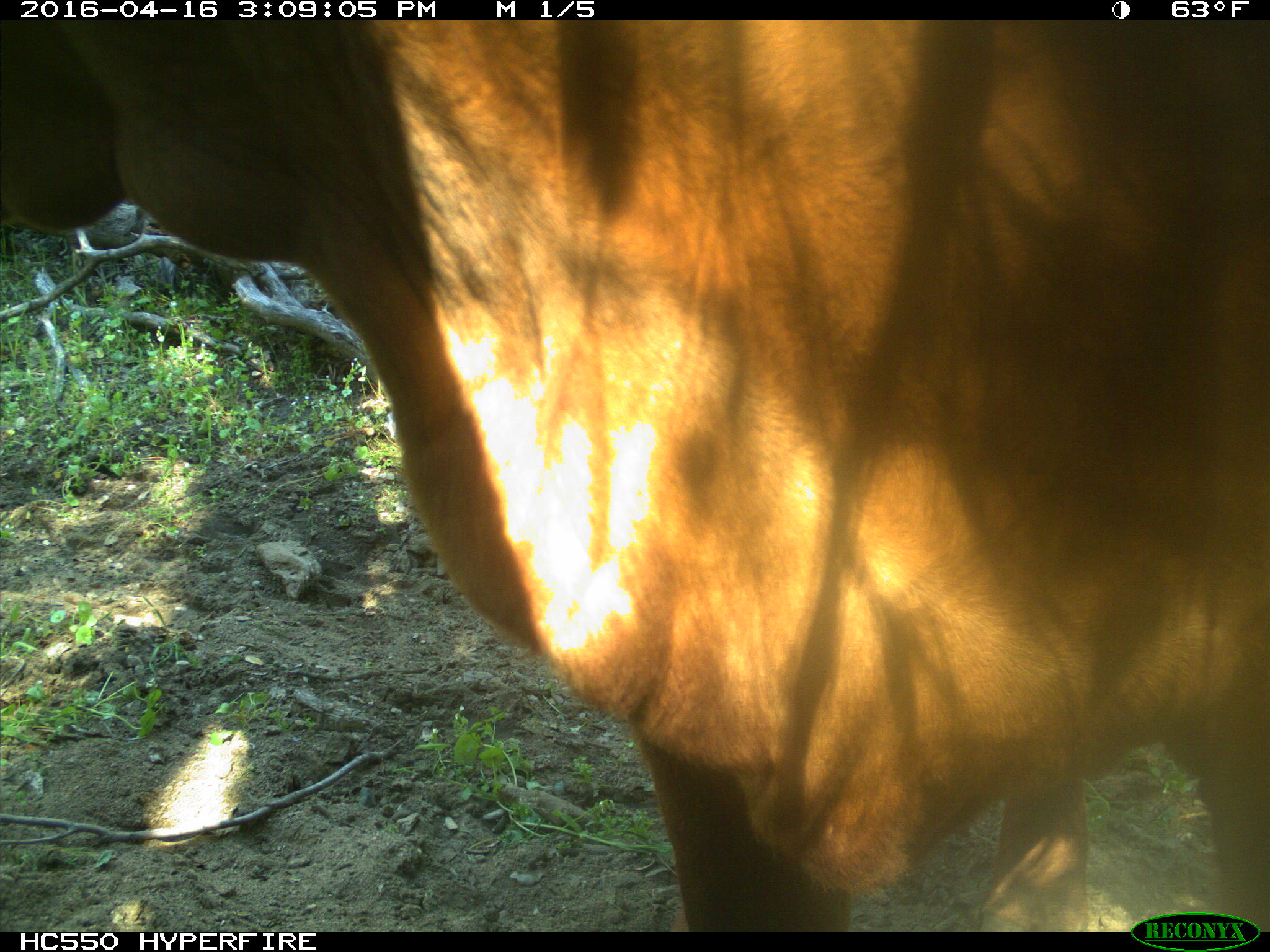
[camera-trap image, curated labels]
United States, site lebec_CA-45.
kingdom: Animalia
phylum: Chordata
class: Mammalia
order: Artiodactyla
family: Bovidae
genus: Bos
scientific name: Bos taurus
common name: domestic cow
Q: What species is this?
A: Bos taurus (domestic cow).